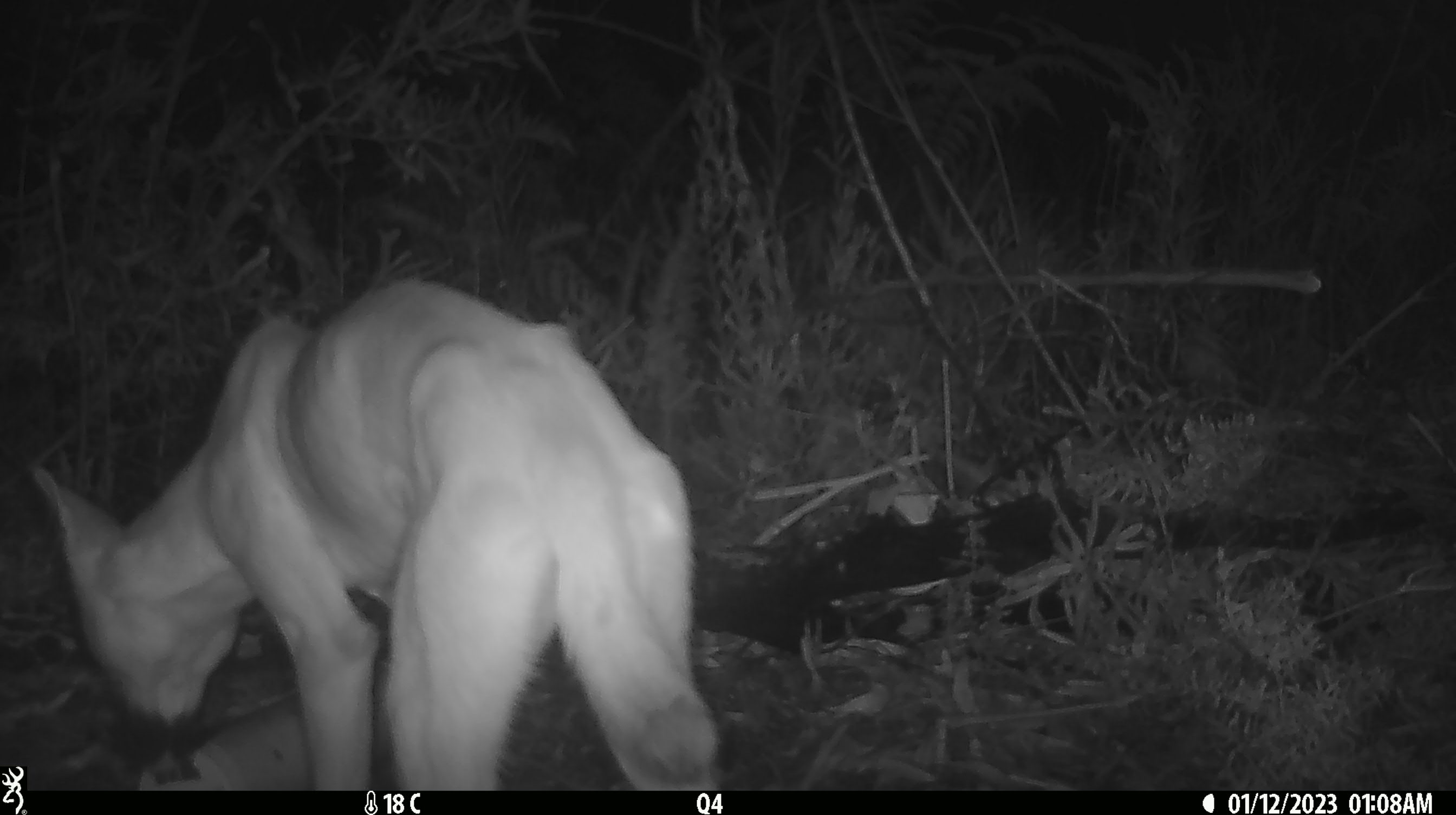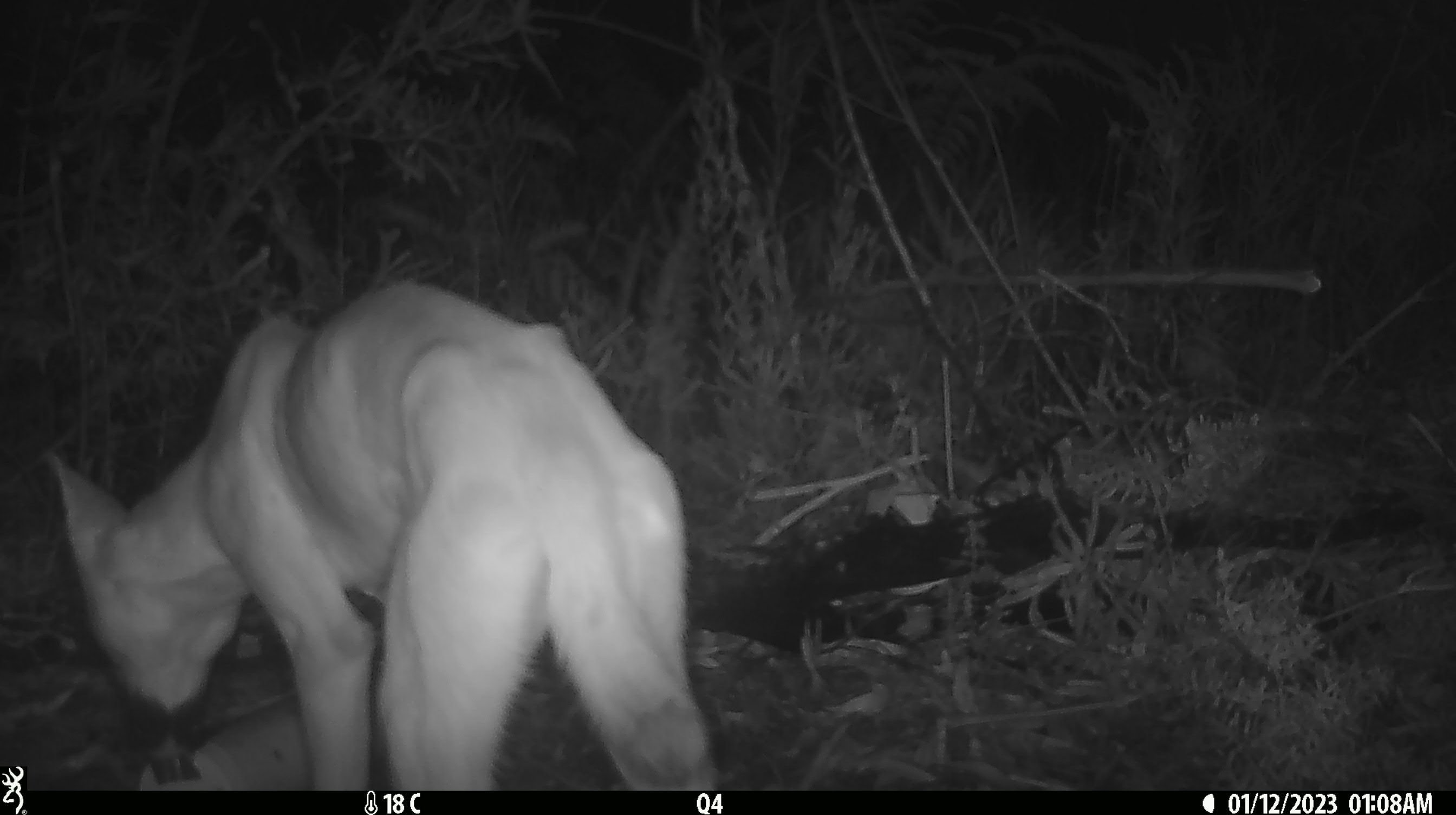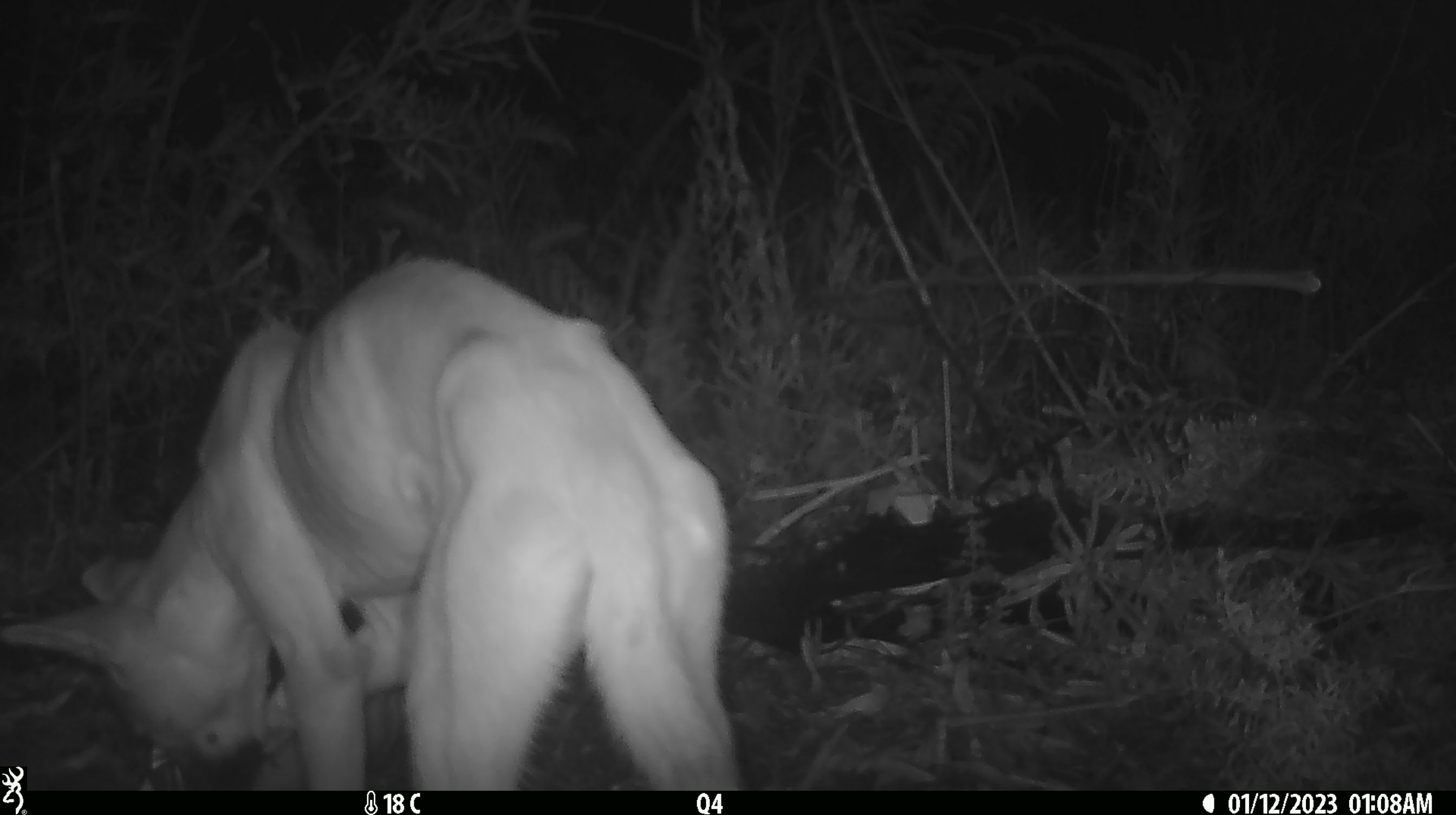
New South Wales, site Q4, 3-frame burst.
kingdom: Animalia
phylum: Chordata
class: Mammalia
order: Carnivora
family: Canidae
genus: Canis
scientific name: Canis familiaris dingo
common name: dingo